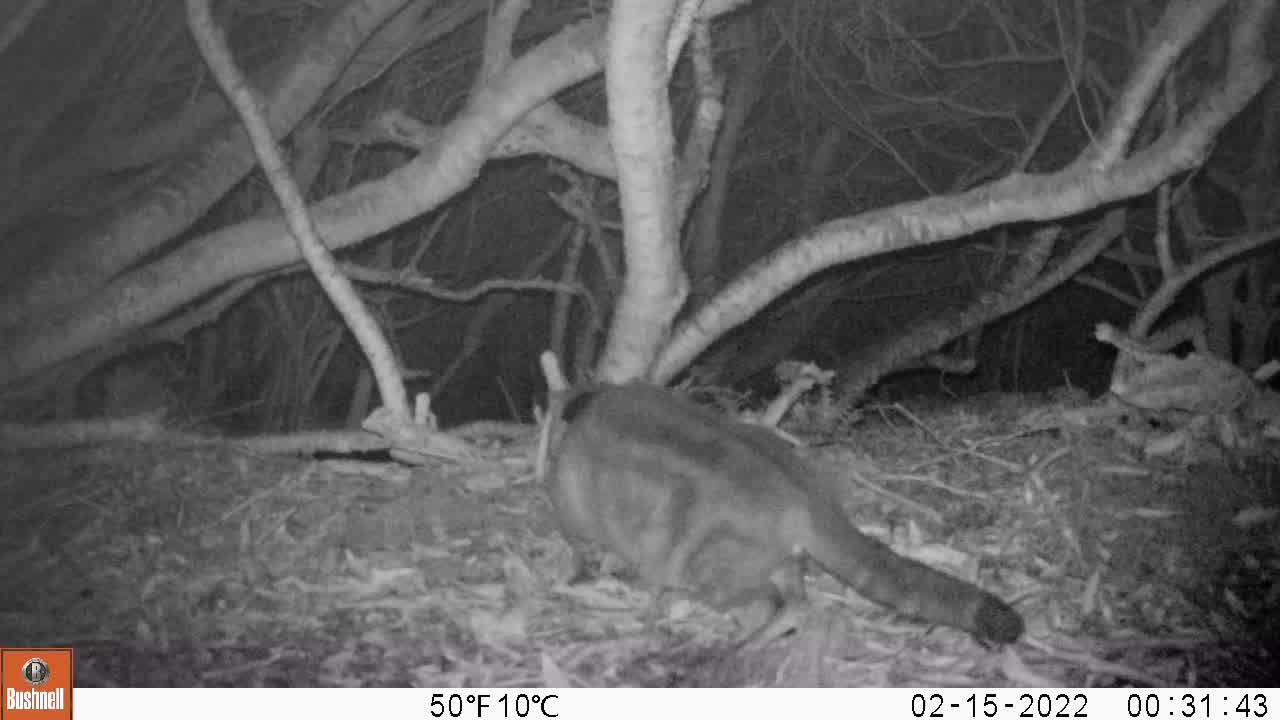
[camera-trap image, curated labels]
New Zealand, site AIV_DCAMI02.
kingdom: Animalia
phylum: Chordata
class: Mammalia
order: Carnivora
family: Felidae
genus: Felis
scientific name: Felis catus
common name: domestic cat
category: cat